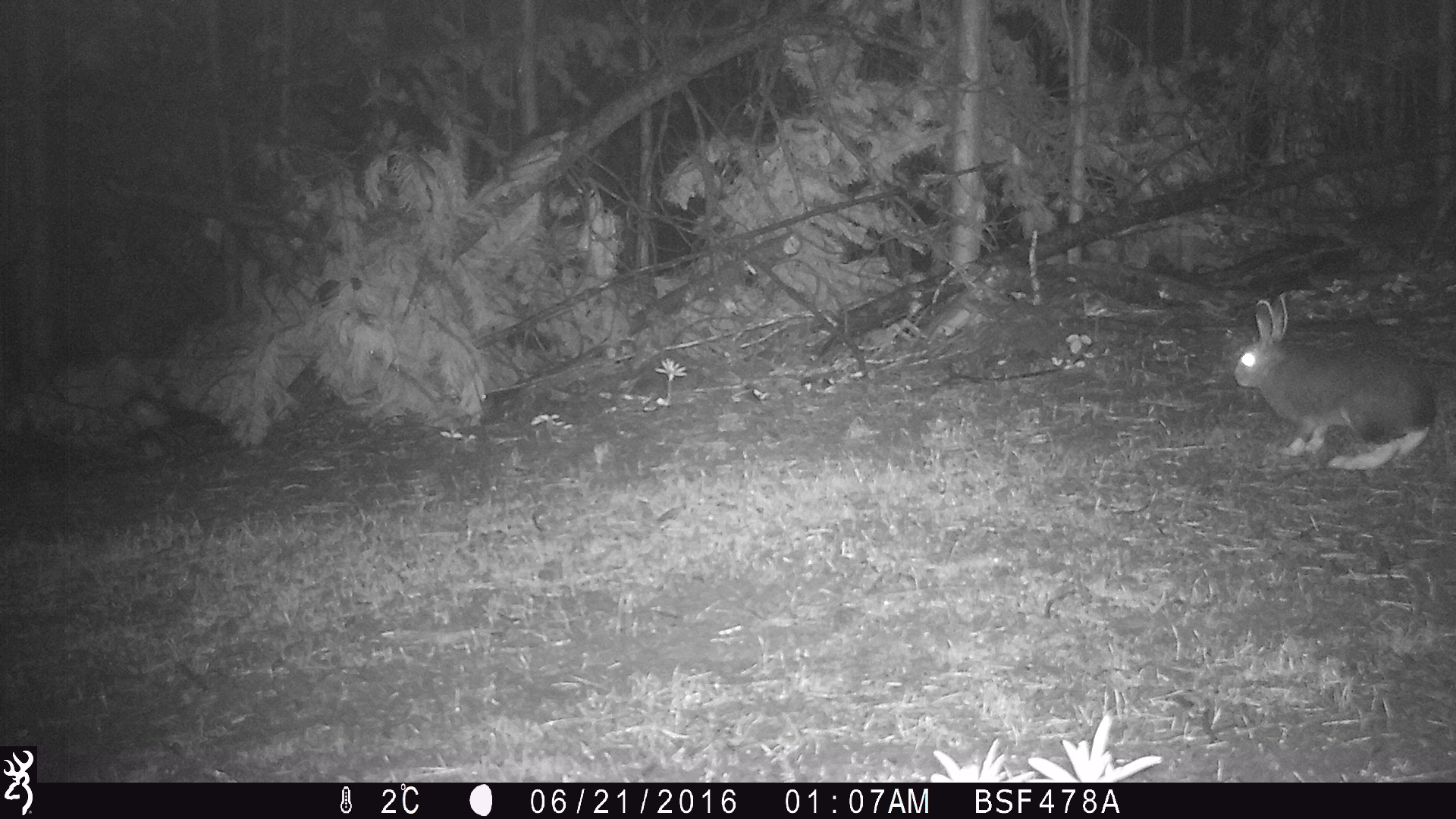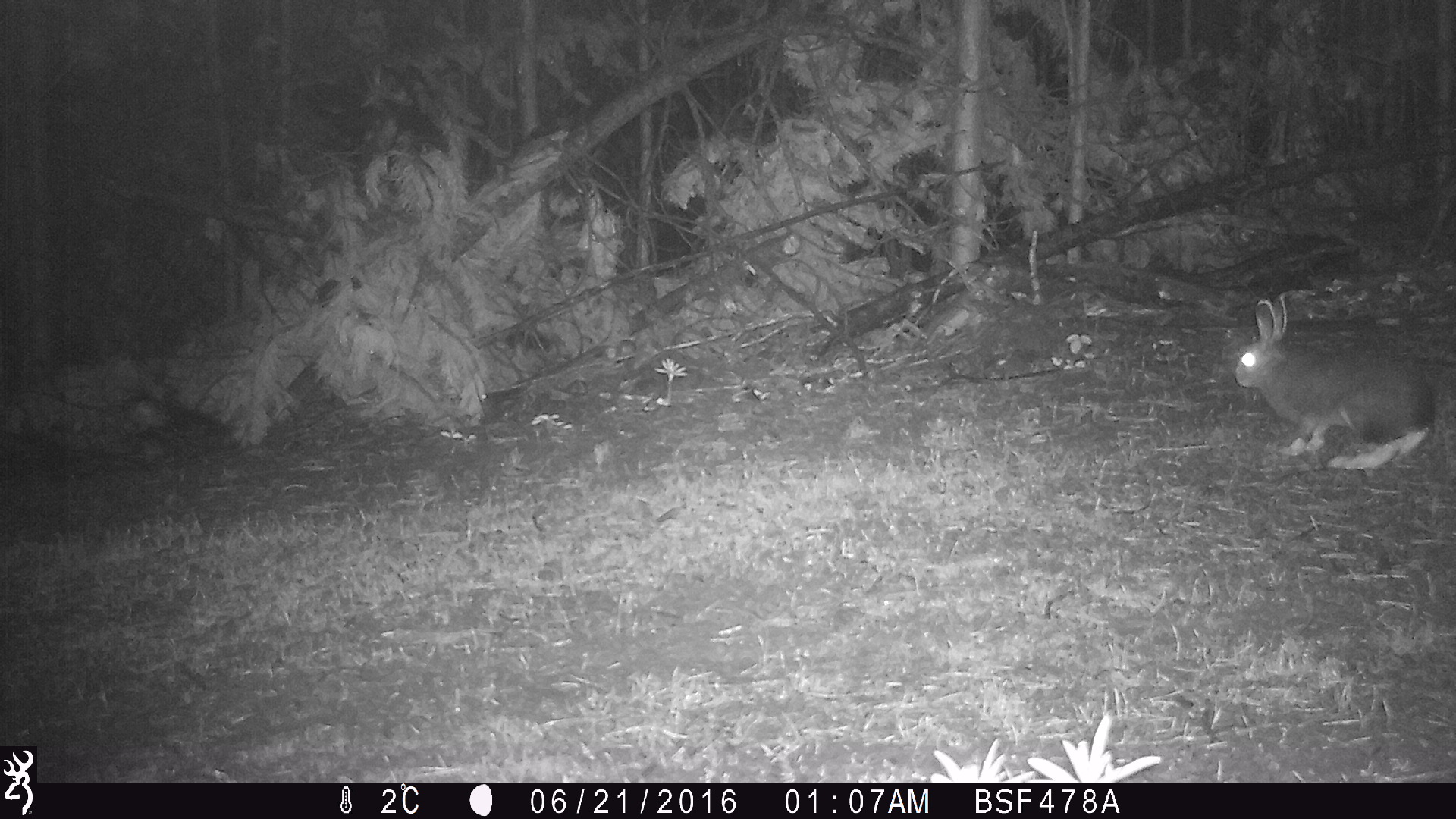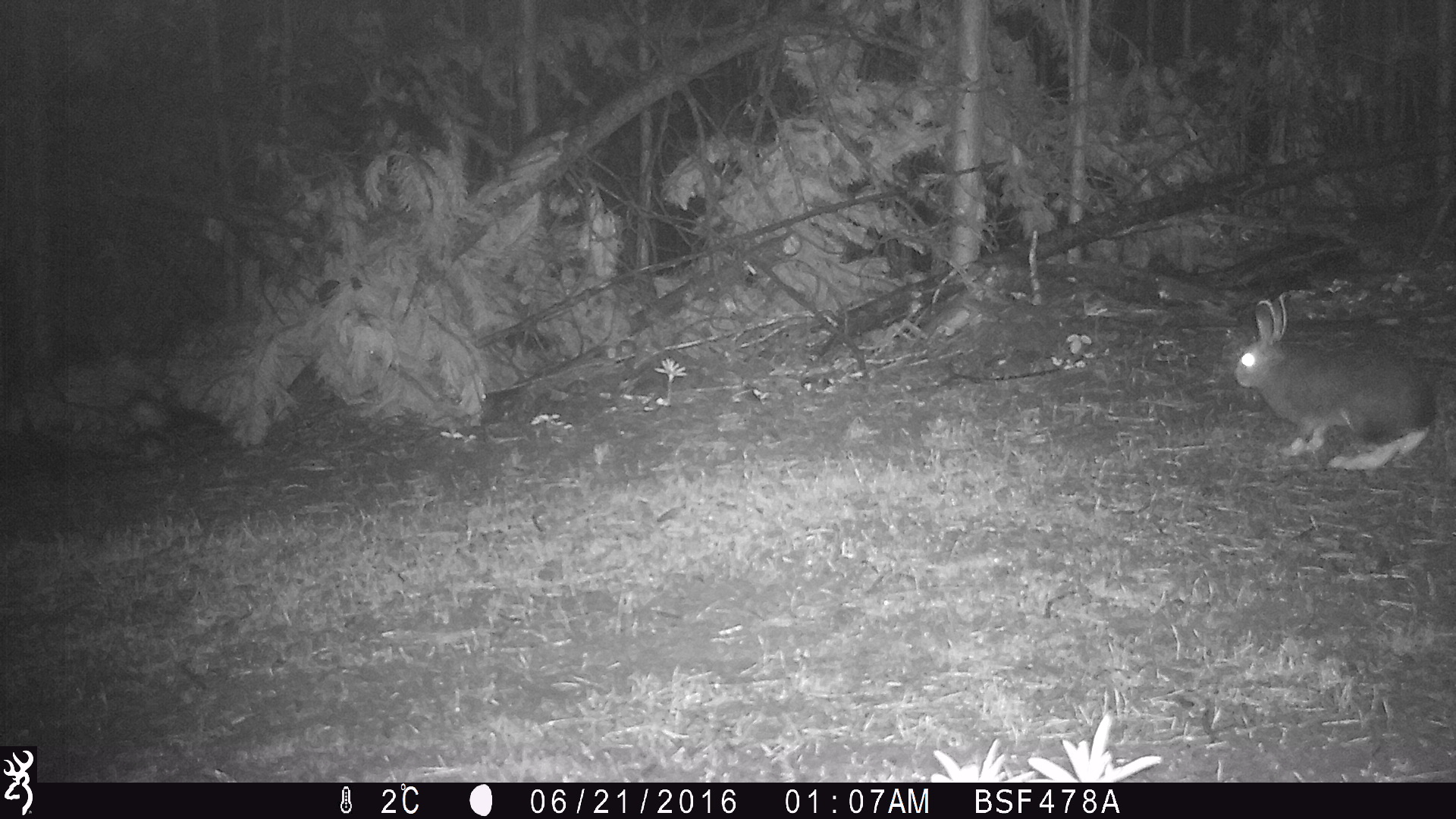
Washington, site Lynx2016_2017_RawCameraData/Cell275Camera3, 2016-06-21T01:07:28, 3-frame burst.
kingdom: Animalia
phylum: Chordata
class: Mammalia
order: Lagomorpha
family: Leporidae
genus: Lepus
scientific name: Lepus americanus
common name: snowshoe hare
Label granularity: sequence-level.